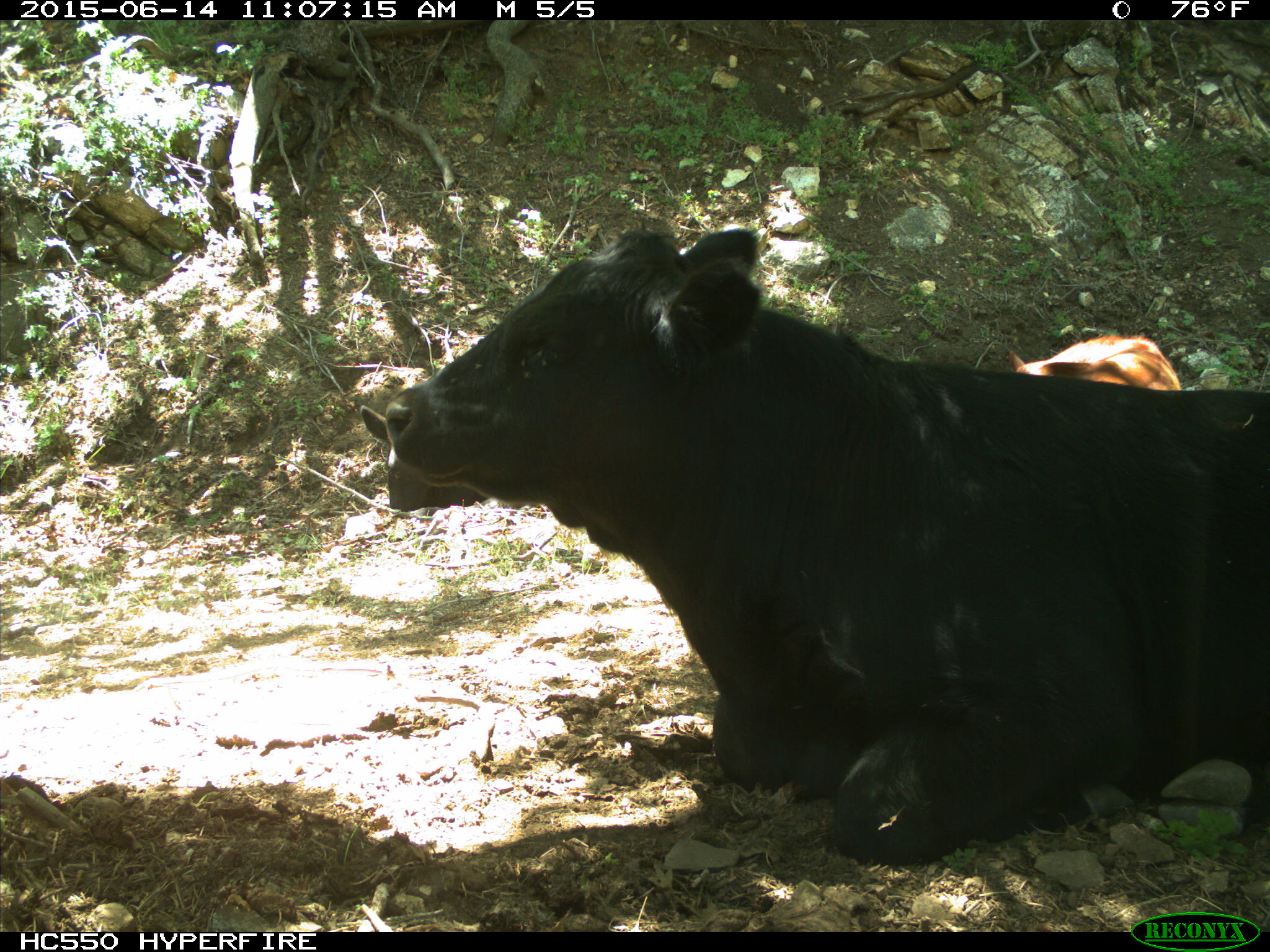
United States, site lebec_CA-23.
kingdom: Animalia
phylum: Chordata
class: Mammalia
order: Artiodactyla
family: Bovidae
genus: Bos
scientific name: Bos taurus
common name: domestic cow